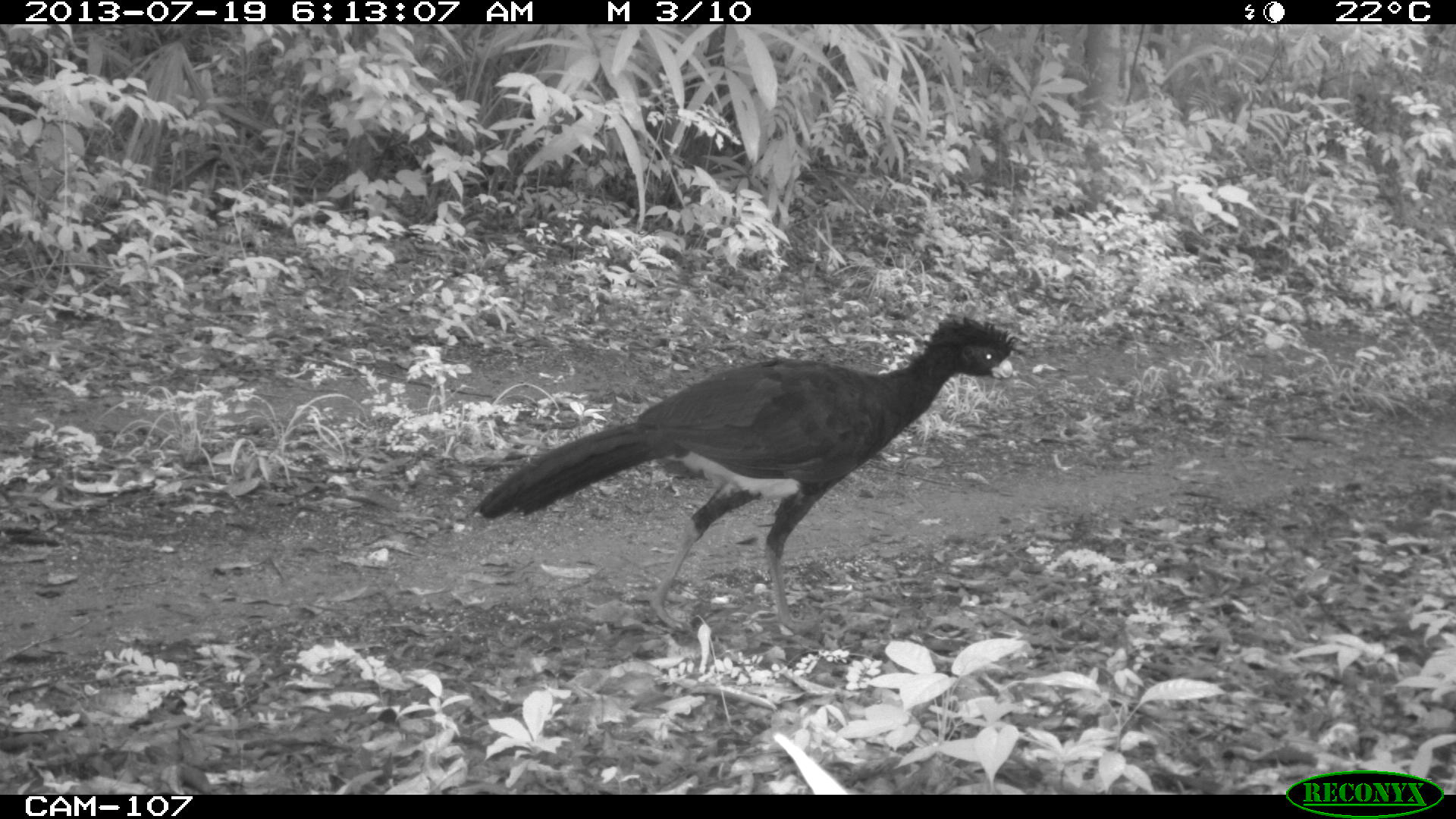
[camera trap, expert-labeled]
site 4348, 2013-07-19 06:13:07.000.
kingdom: Animalia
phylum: Chordata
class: Aves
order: Galliformes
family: Cracidae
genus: Crax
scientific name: Crax rubra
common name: great curassow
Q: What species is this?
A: Crax rubra (great curassow).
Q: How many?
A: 1.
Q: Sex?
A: Male.